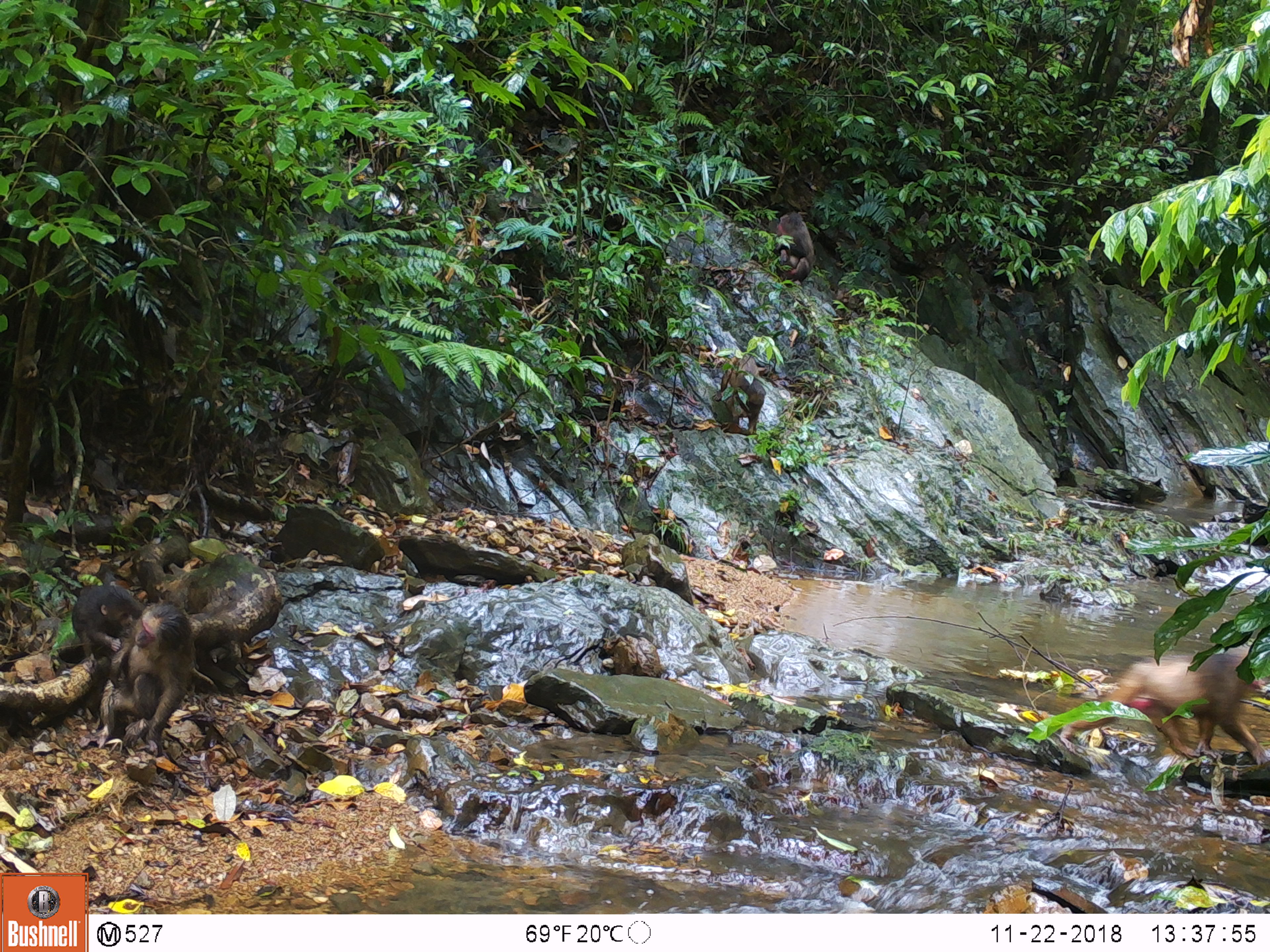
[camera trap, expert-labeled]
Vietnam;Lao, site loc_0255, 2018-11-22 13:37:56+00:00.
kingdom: Animalia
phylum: Chordata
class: Mammalia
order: Primates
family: Cercopithecidae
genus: Macaca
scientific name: Macaca arctoides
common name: stump-tailed macaque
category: stump tailed macaque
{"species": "stump tailed macaque (stump-tailed macaque) (Macaca arctoides)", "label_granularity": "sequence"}